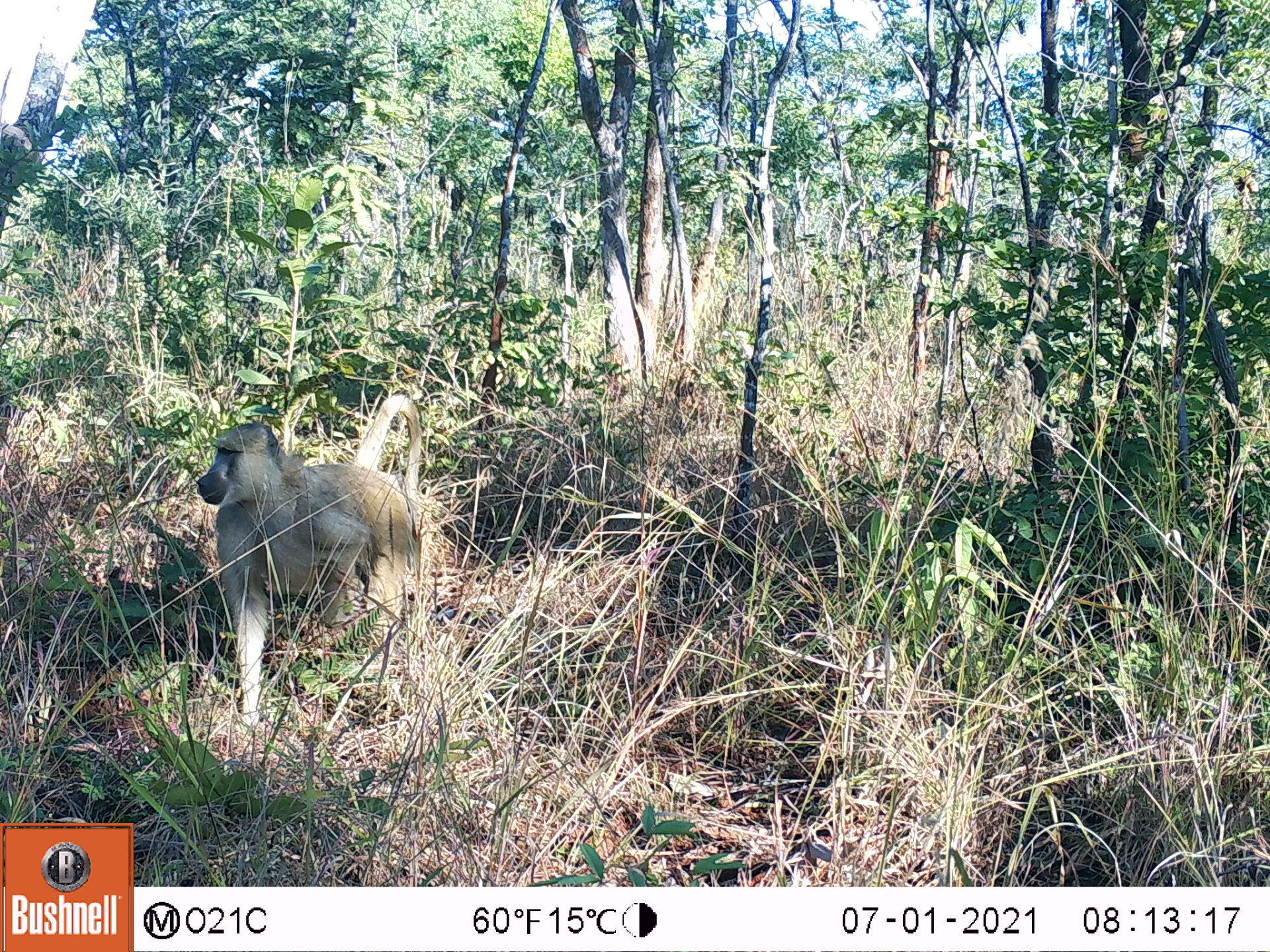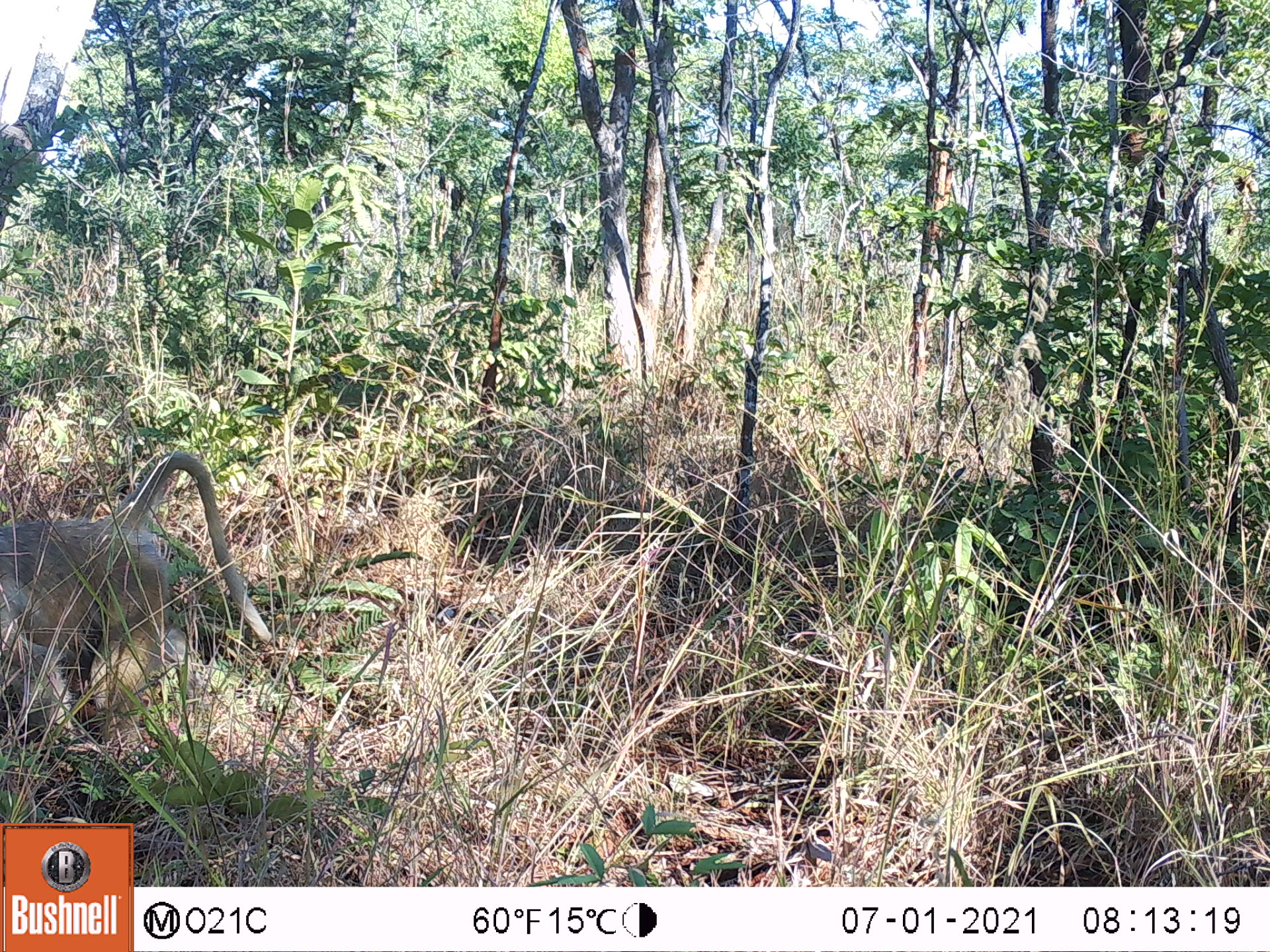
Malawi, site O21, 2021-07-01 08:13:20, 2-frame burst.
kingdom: Animalia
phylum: Chordata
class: Mammalia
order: Primates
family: Cercopithecidae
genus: Papio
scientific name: Papio cynocephalus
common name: yellow baboon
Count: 1.